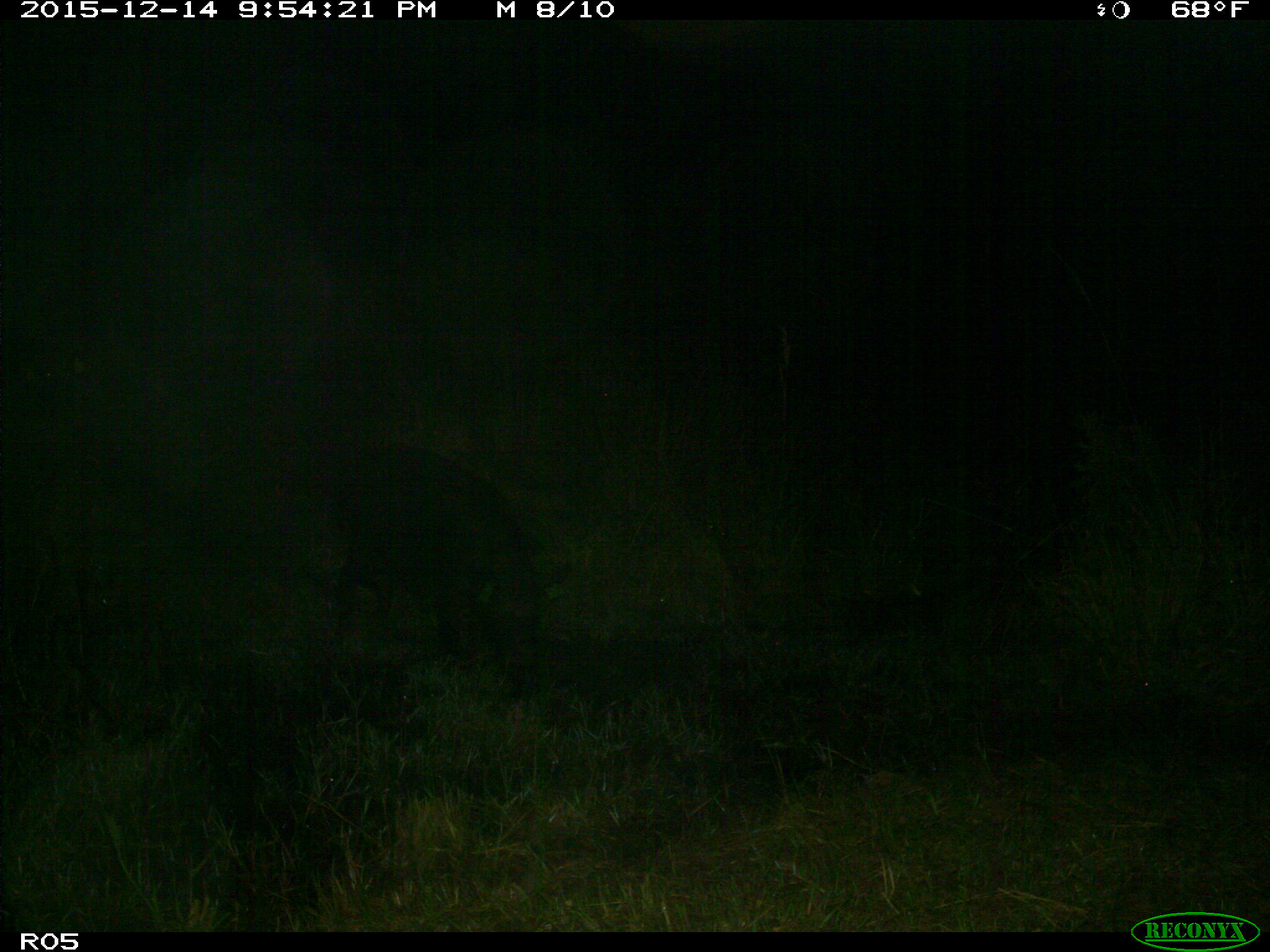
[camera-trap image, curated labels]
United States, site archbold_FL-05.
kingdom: Animalia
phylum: Chordata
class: Mammalia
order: Artiodactyla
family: Suidae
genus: Sus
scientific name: Sus scrofa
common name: wild boar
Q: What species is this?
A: Sus scrofa (wild boar).